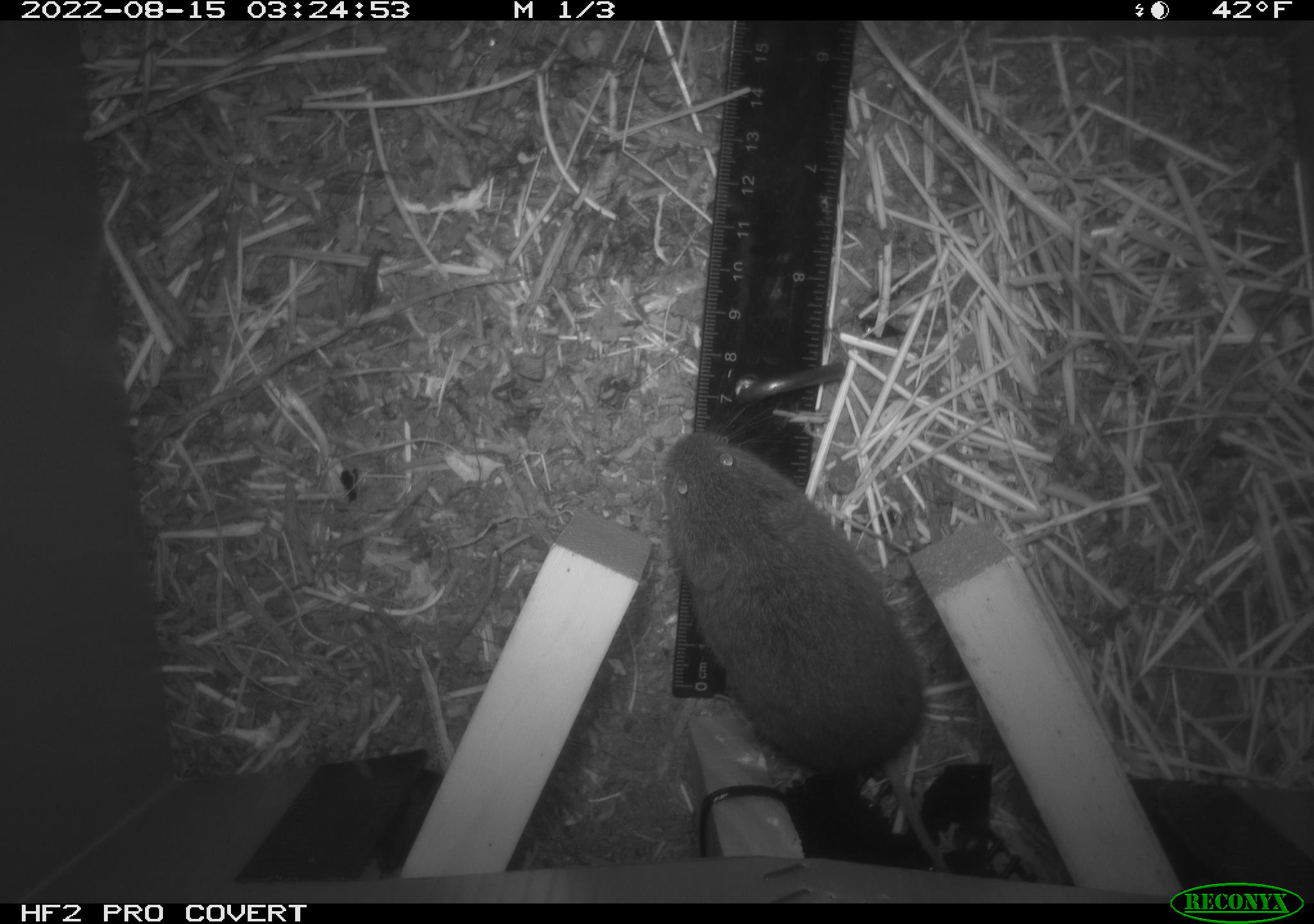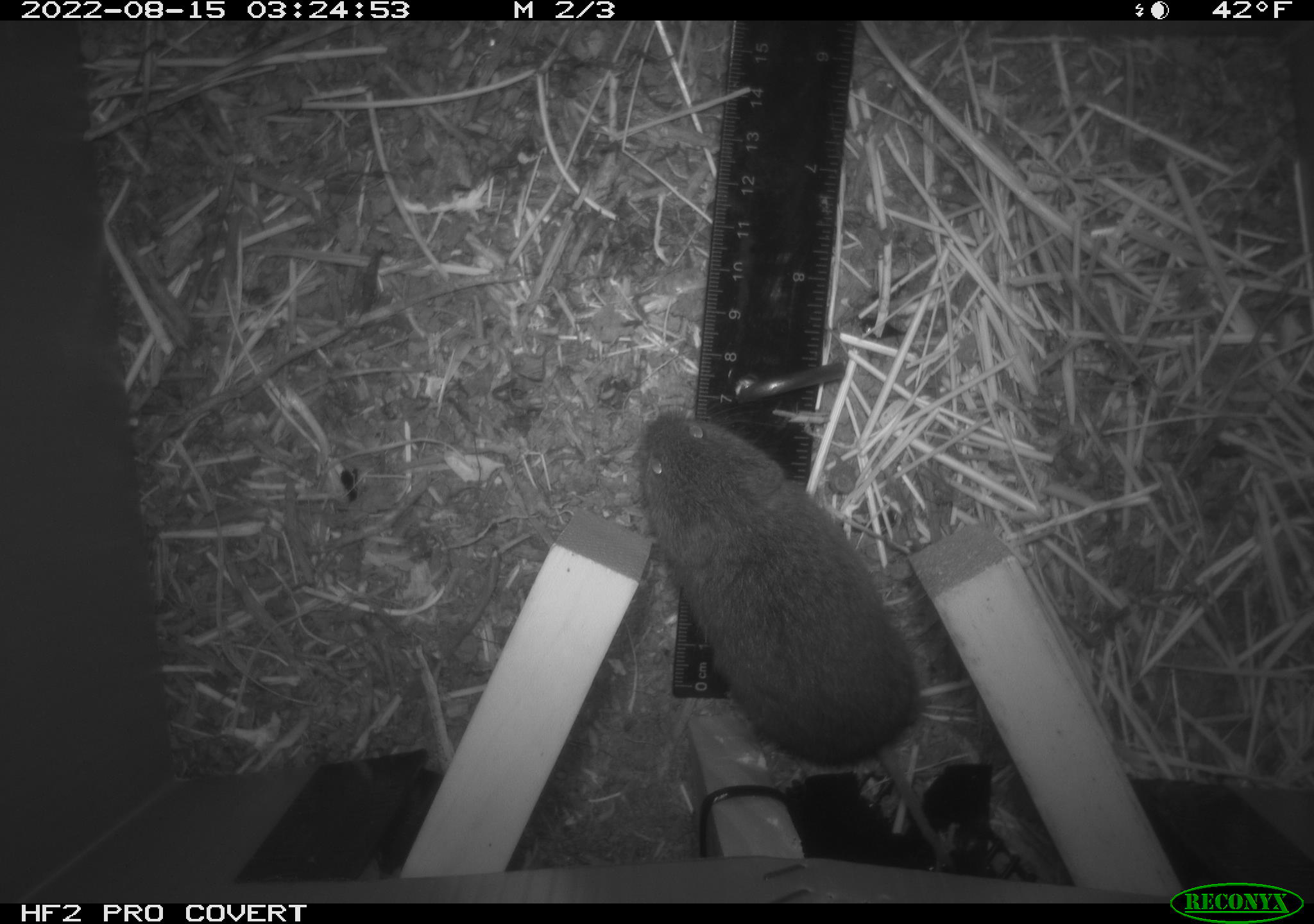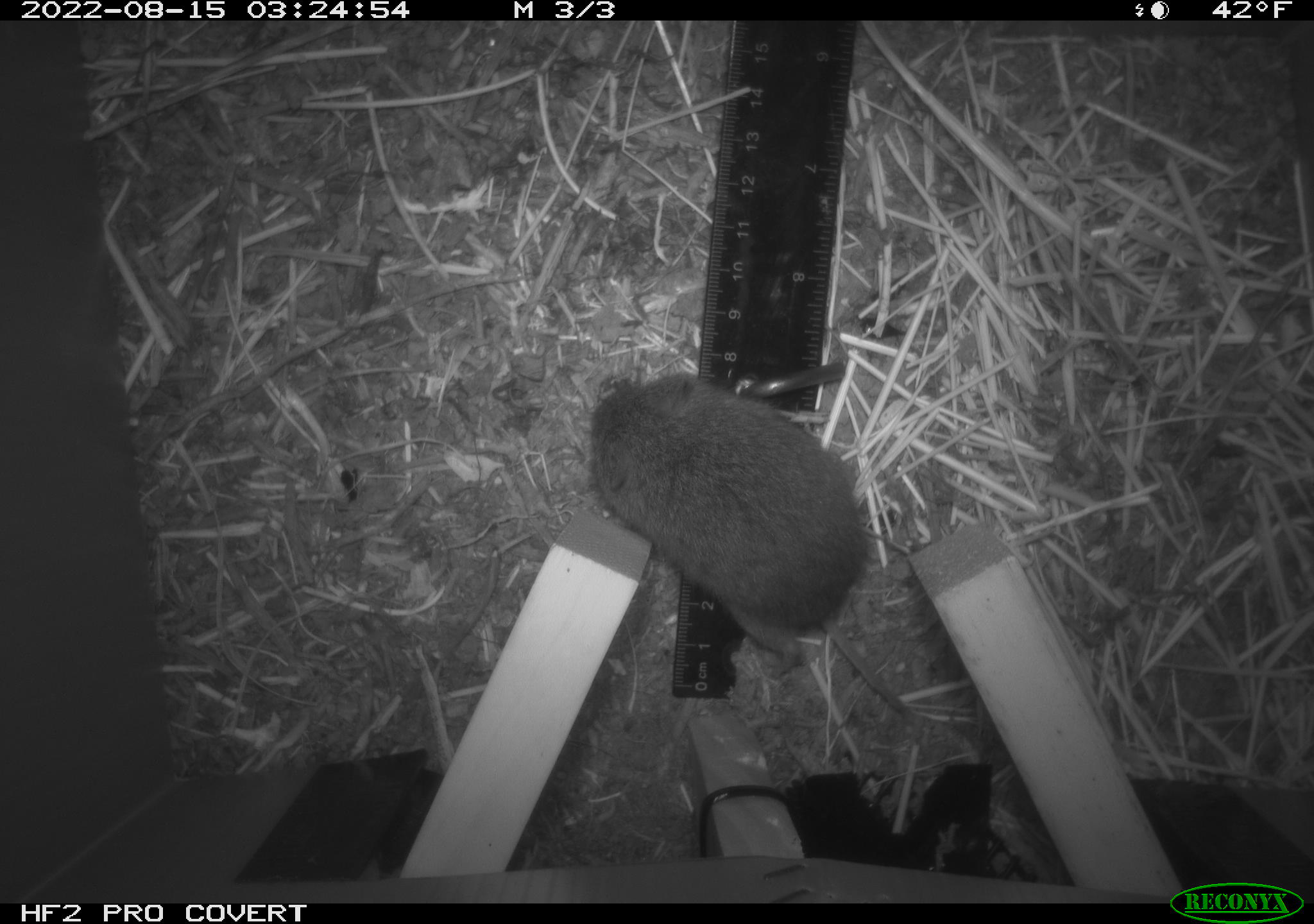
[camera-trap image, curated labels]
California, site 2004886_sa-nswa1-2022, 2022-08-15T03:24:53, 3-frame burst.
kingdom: Animalia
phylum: Chordata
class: Mammalia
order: Rodentia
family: Cricetidae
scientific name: Cricetidae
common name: hamsters, voles, lemmings, and allies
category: cricetidae family